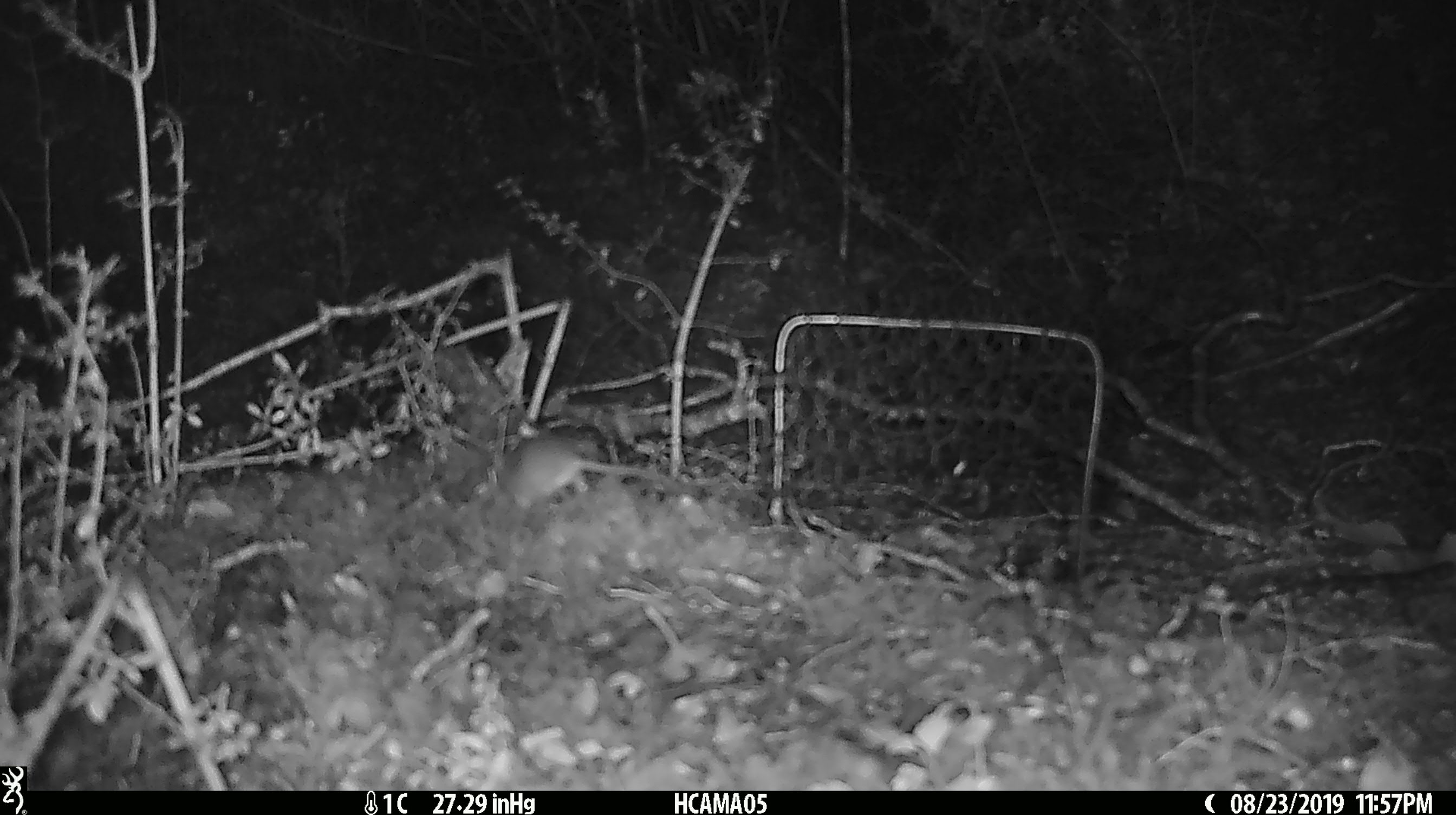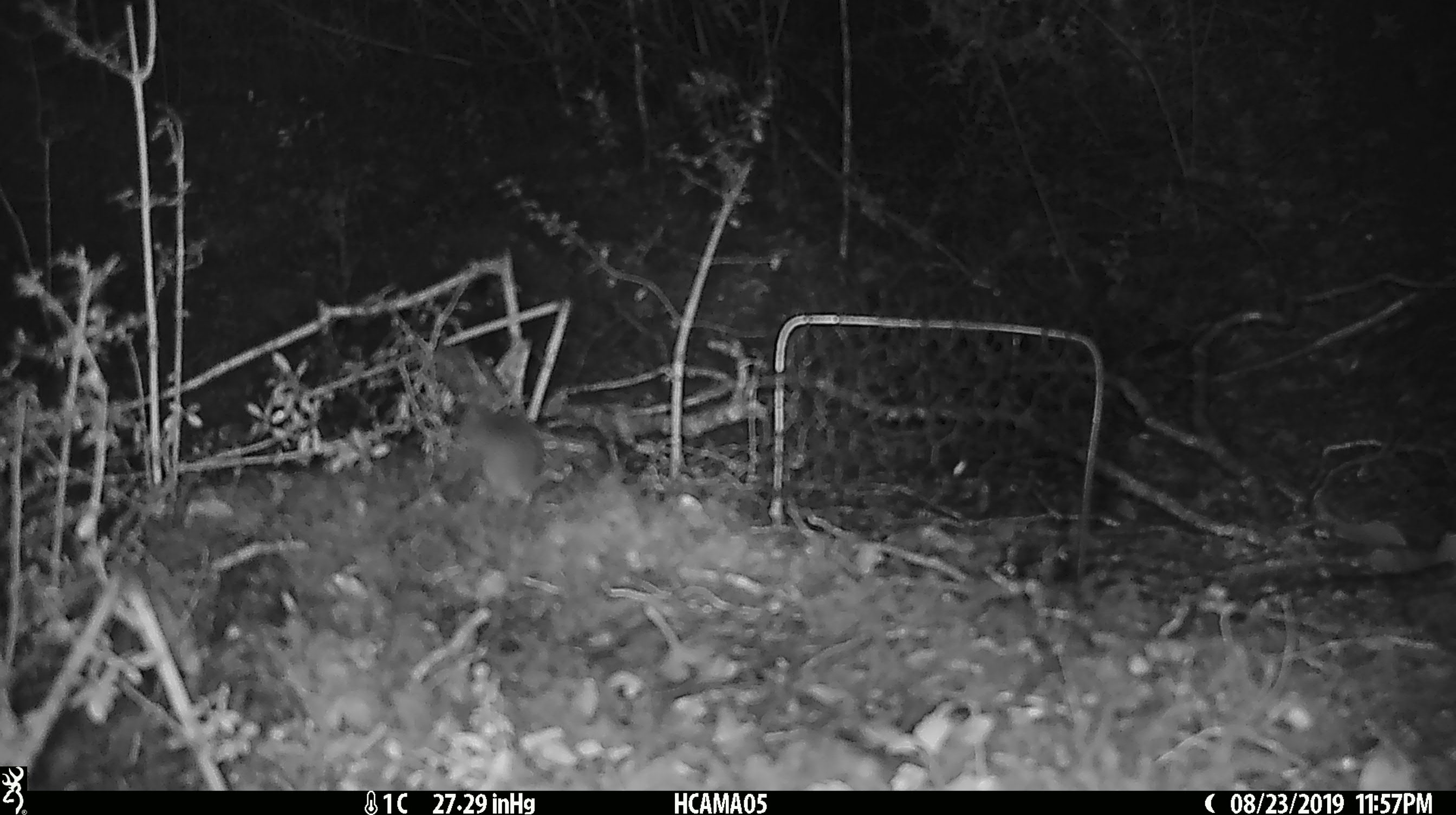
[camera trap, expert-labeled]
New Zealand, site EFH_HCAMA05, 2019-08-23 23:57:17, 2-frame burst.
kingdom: Animalia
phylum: Chordata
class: Mammalia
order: Rodentia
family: Muridae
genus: Mus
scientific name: Mus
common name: mouse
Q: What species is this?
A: Mouse (Mus).